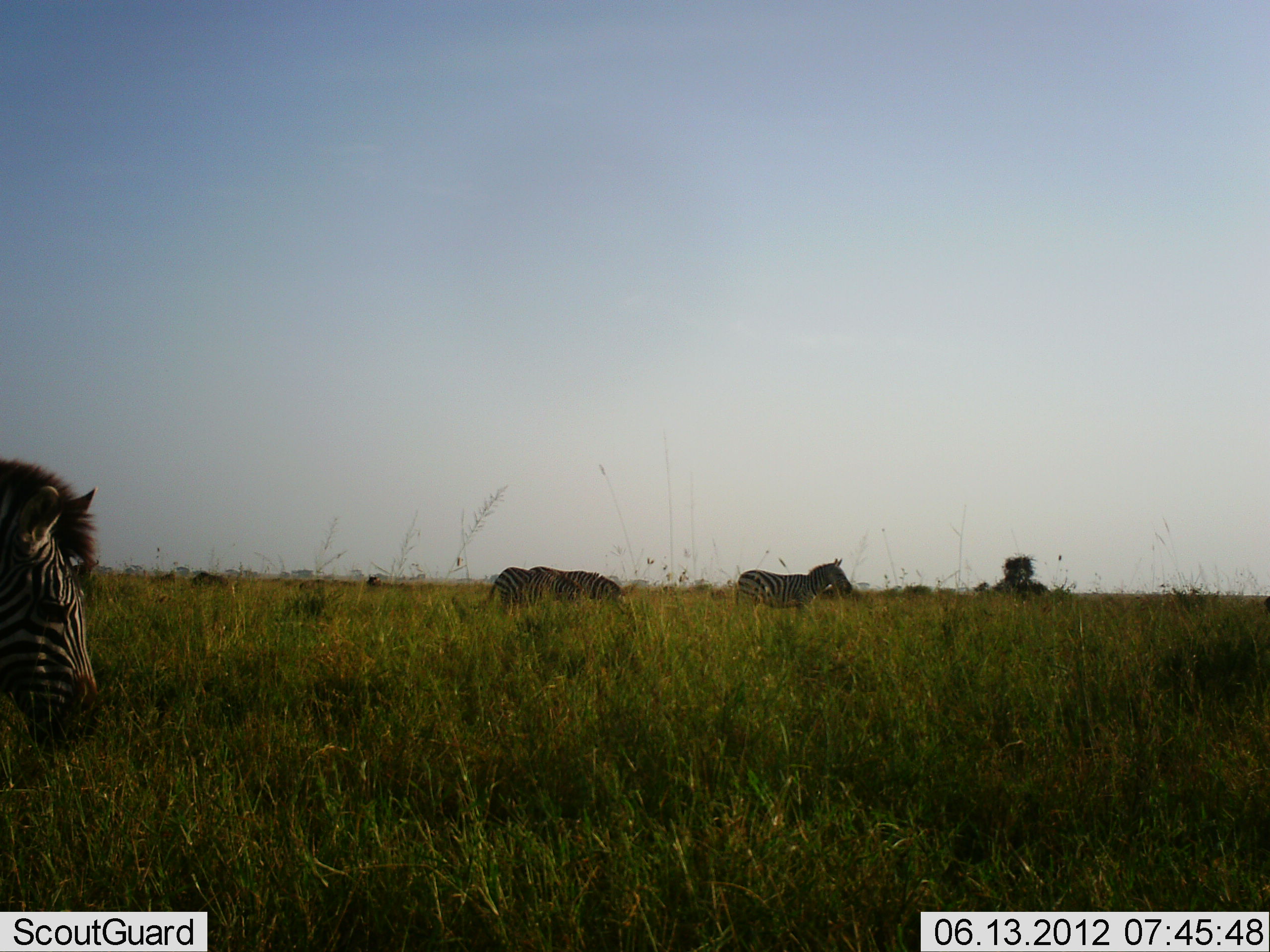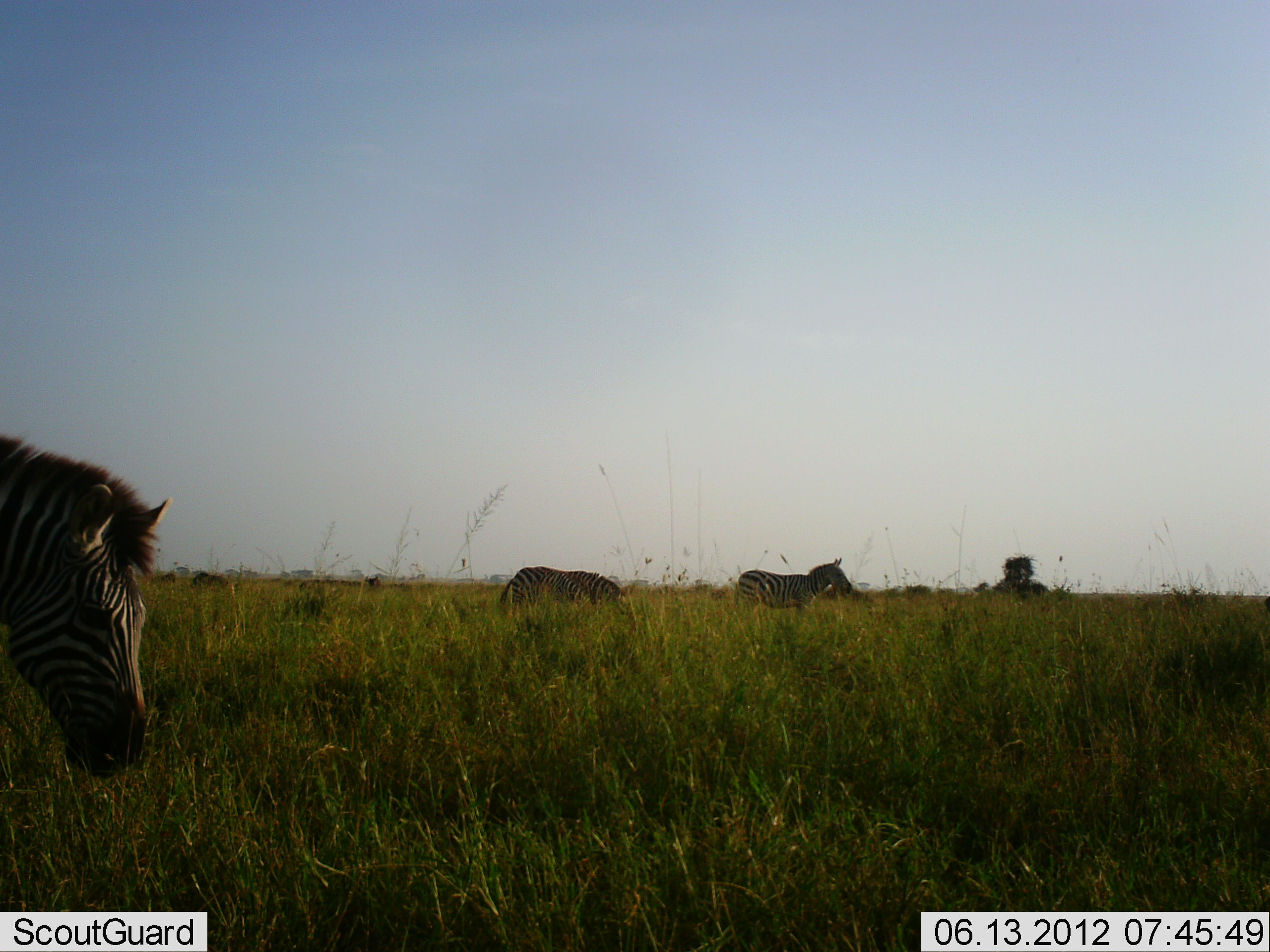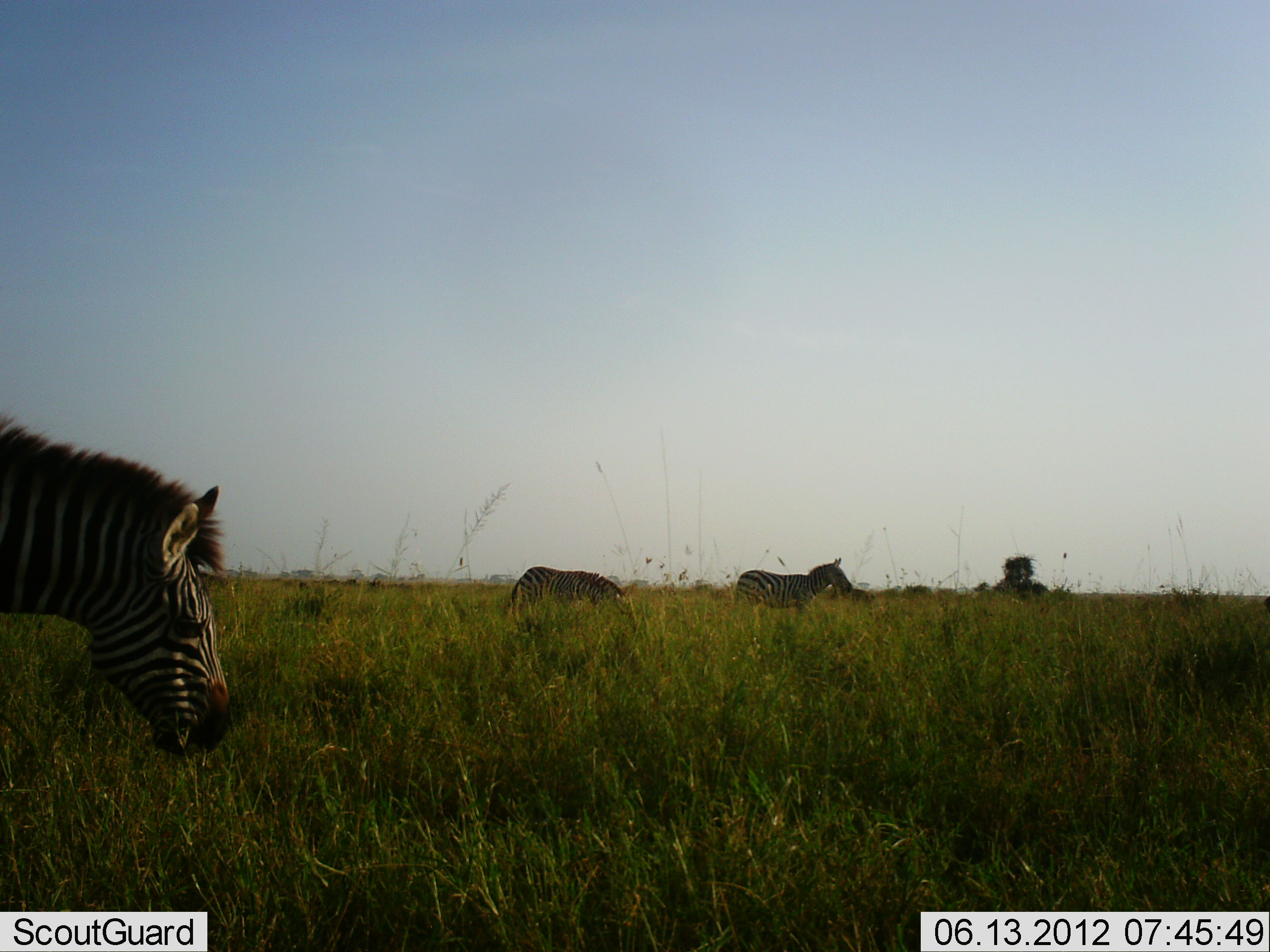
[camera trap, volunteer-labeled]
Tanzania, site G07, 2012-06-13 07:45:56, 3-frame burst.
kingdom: Animalia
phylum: Chordata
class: Mammalia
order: Perissodactyla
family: Equidae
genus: Equus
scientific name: Equus quagga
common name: plains zebra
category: zebra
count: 4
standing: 83%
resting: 8%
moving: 50%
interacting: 0%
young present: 0%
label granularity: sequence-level